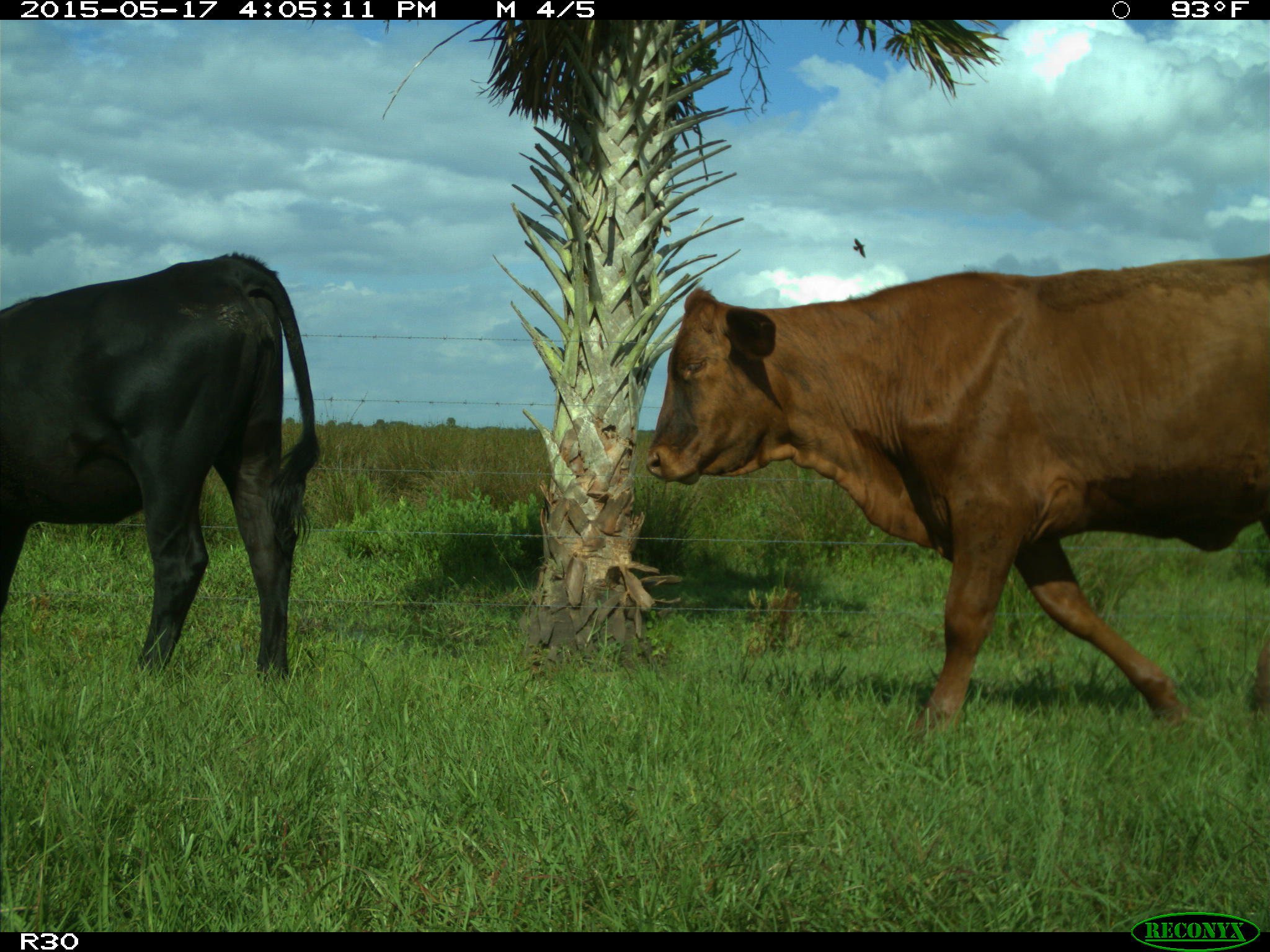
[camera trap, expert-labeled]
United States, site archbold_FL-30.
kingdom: Animalia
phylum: Chordata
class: Mammalia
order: Artiodactyla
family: Bovidae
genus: Bos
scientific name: Bos taurus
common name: domestic cow